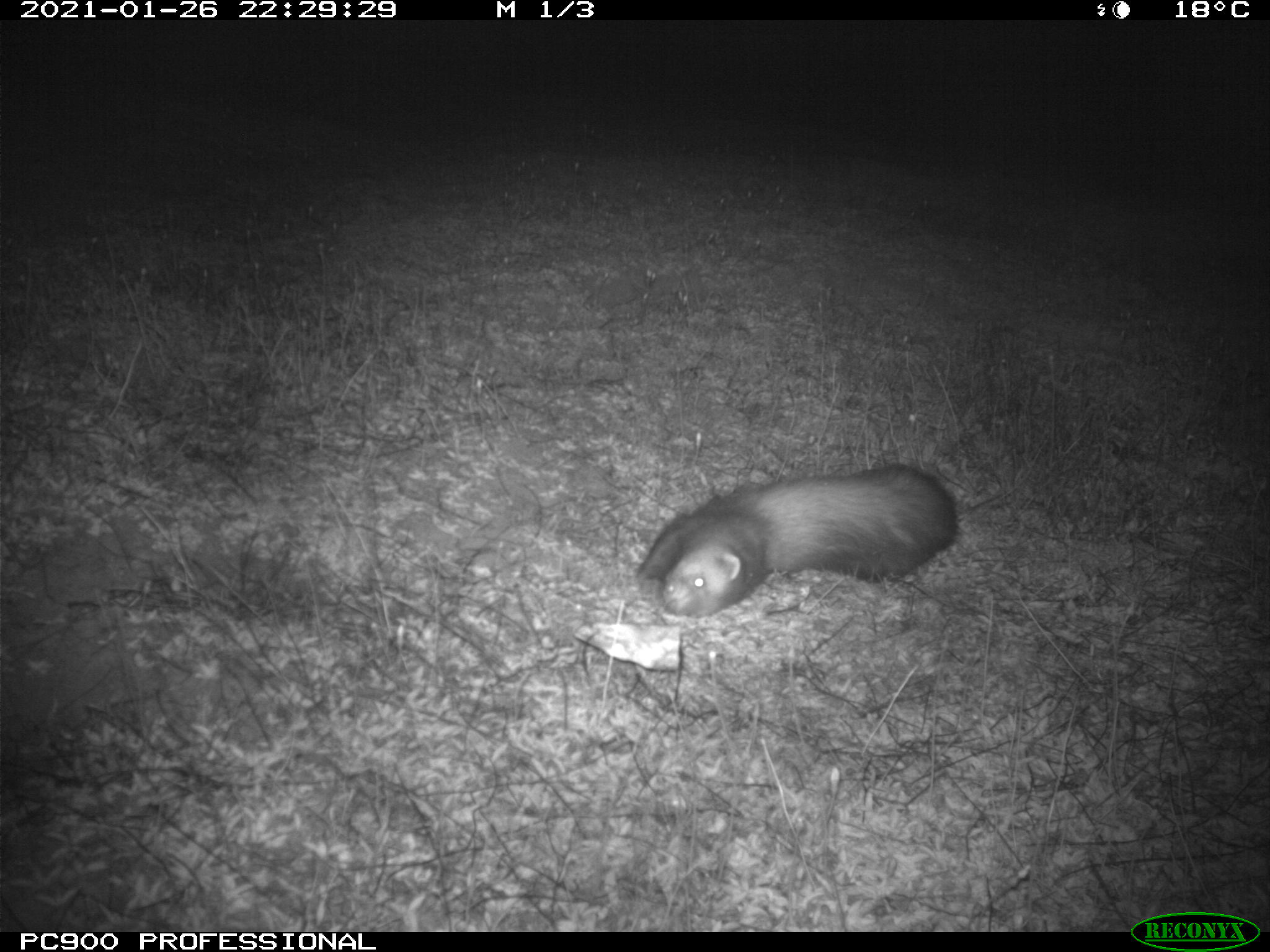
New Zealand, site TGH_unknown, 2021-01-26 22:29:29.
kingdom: Animalia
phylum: Chordata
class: Mammalia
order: Carnivora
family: Mustelidae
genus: Mustela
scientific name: Mustela furo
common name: ferret